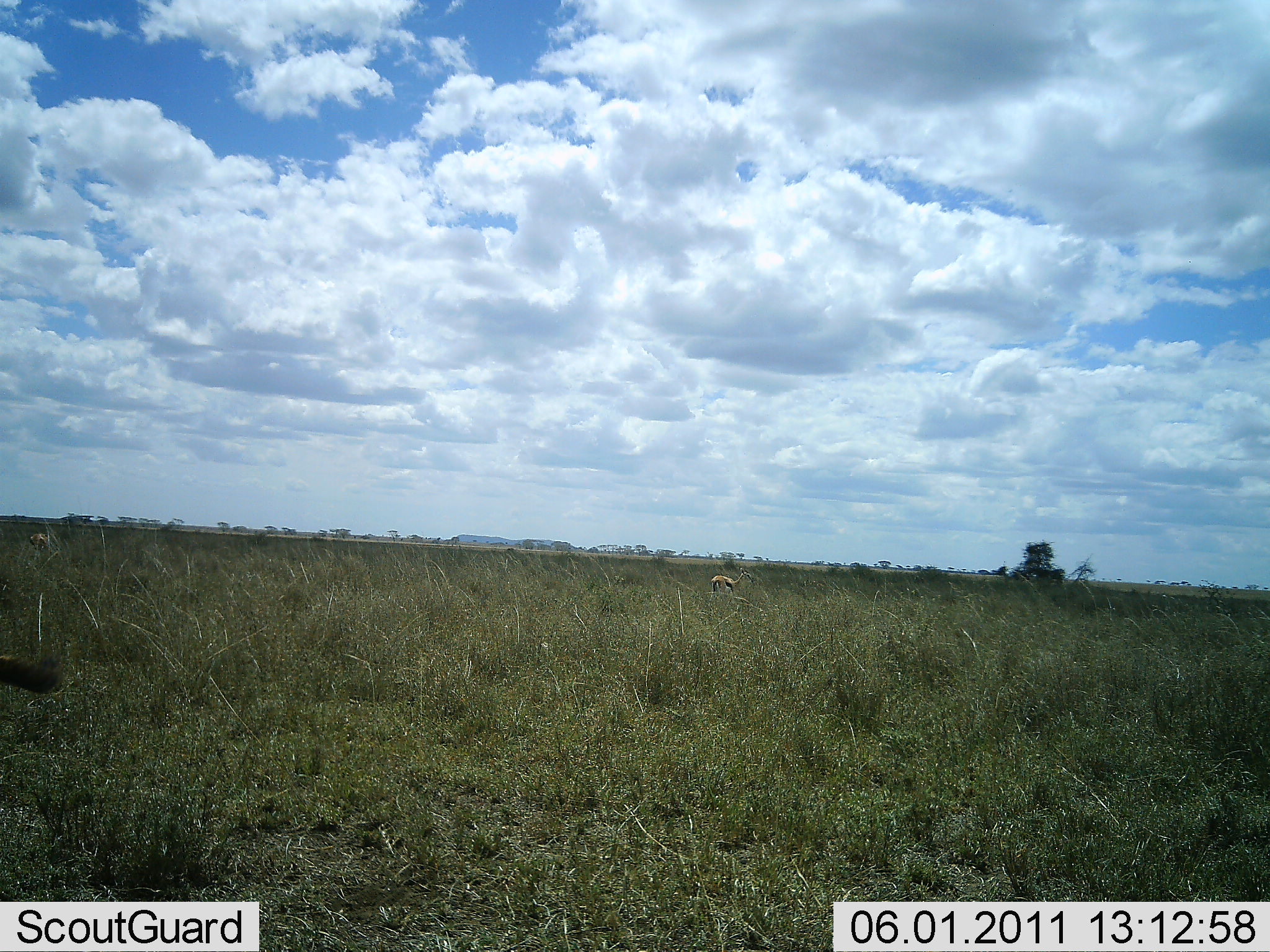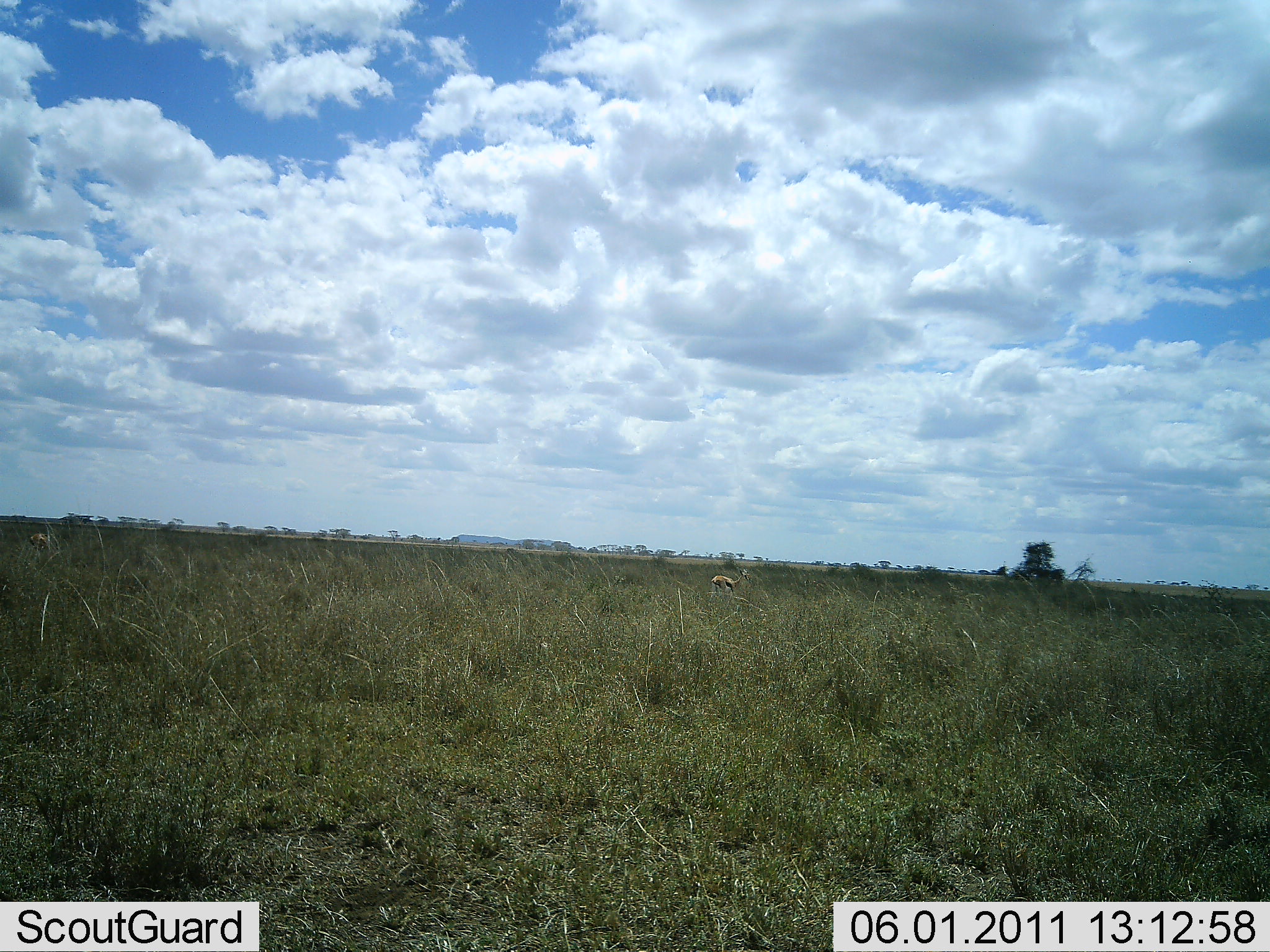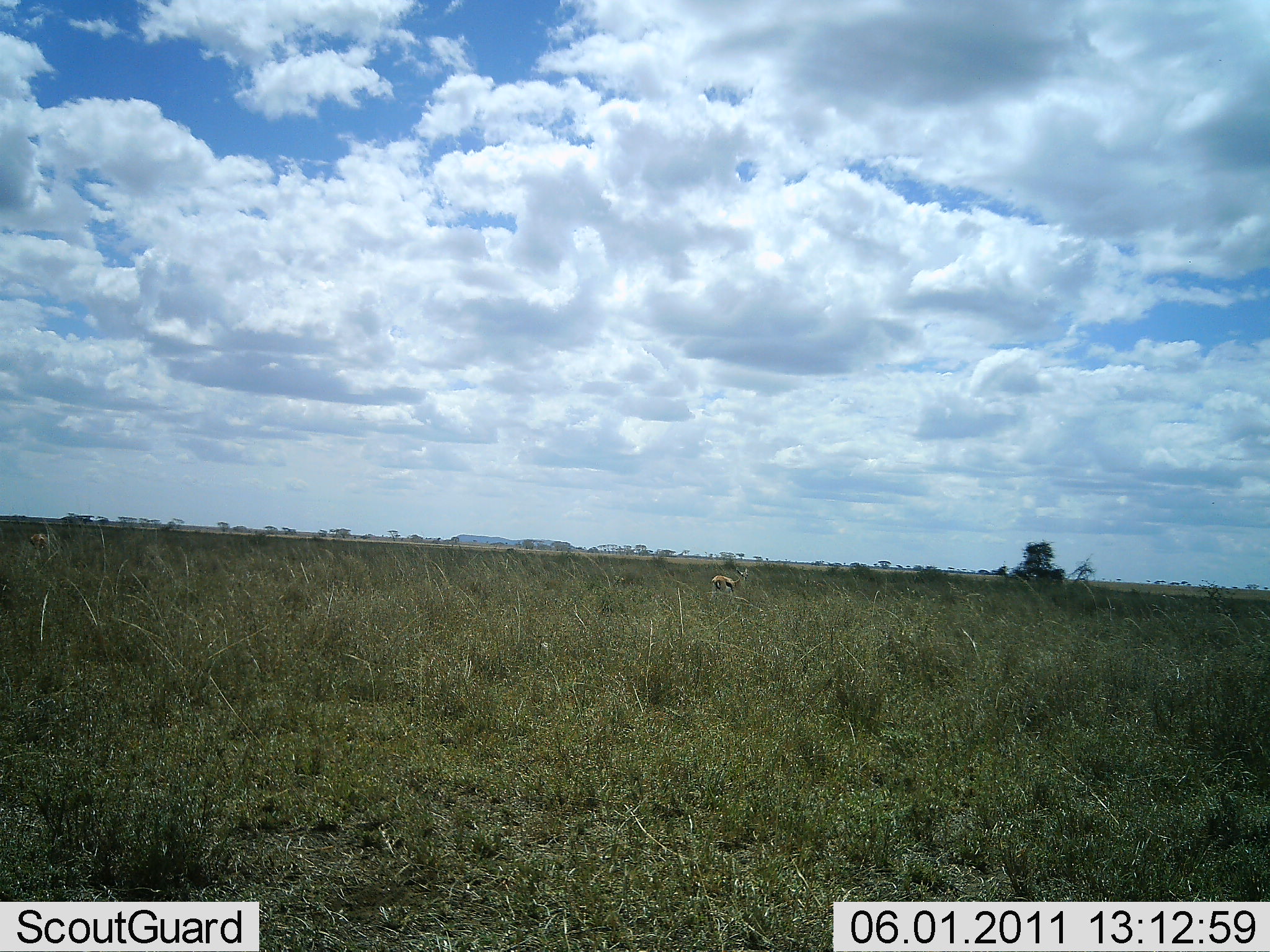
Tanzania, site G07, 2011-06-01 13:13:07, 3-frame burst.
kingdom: Animalia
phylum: Chordata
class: Mammalia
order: Artiodactyla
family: Bovidae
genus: Eudorcas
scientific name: Eudorcas thomsonii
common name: thomson's gazelle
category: gazellethomsons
Gazellethomsons (thomson's gazelle) (Eudorcas thomsonii), count 1. Behavior (volunteer vote fractions): standing 58%, resting 0%, moving 17%, interacting 0%. Young present (vote fraction): 0%. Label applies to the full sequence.